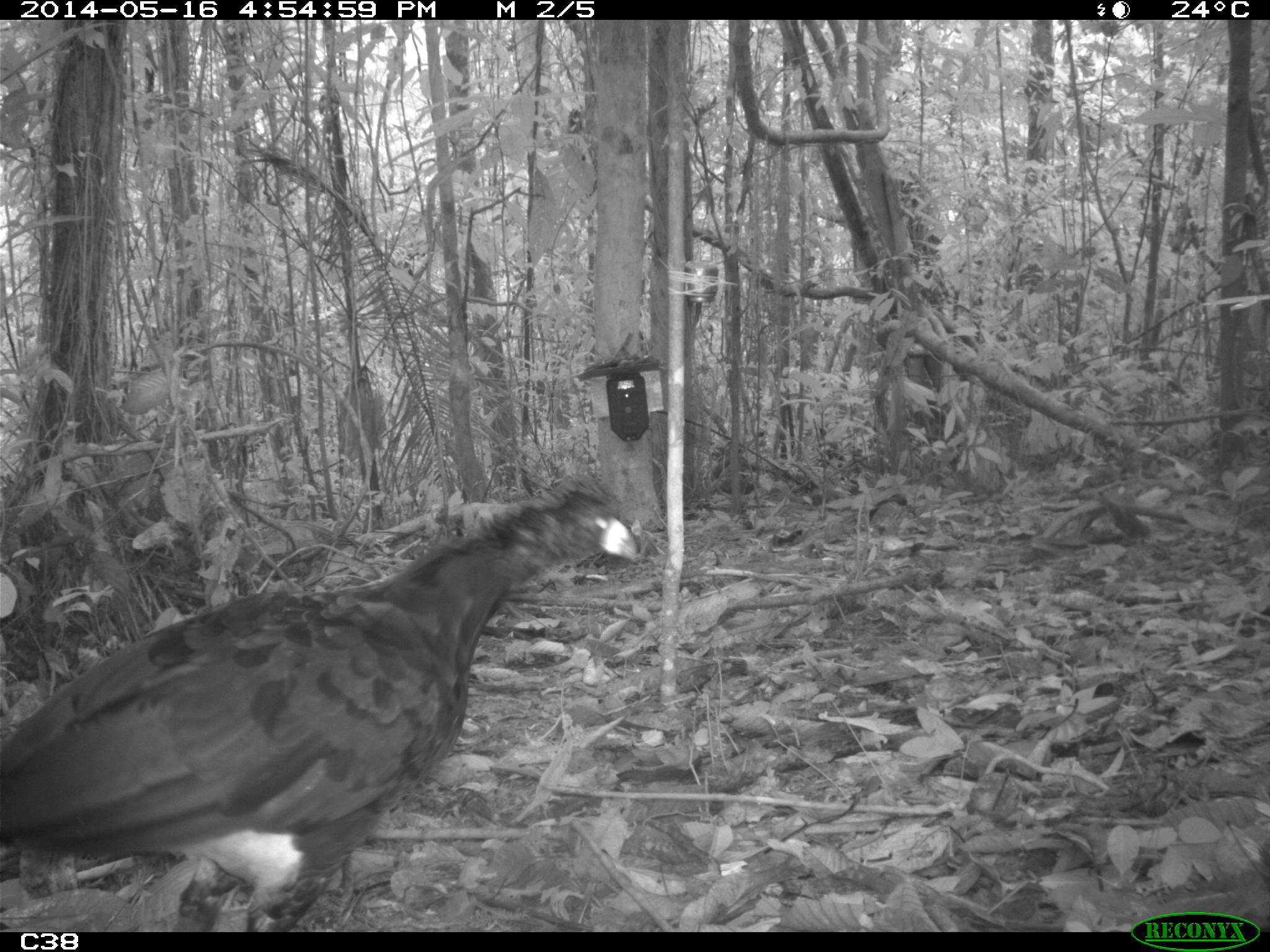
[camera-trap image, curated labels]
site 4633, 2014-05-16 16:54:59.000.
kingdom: Animalia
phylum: Chordata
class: Aves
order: Galliformes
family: Cracidae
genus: Crax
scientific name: Crax alector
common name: black curassow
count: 1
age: adult